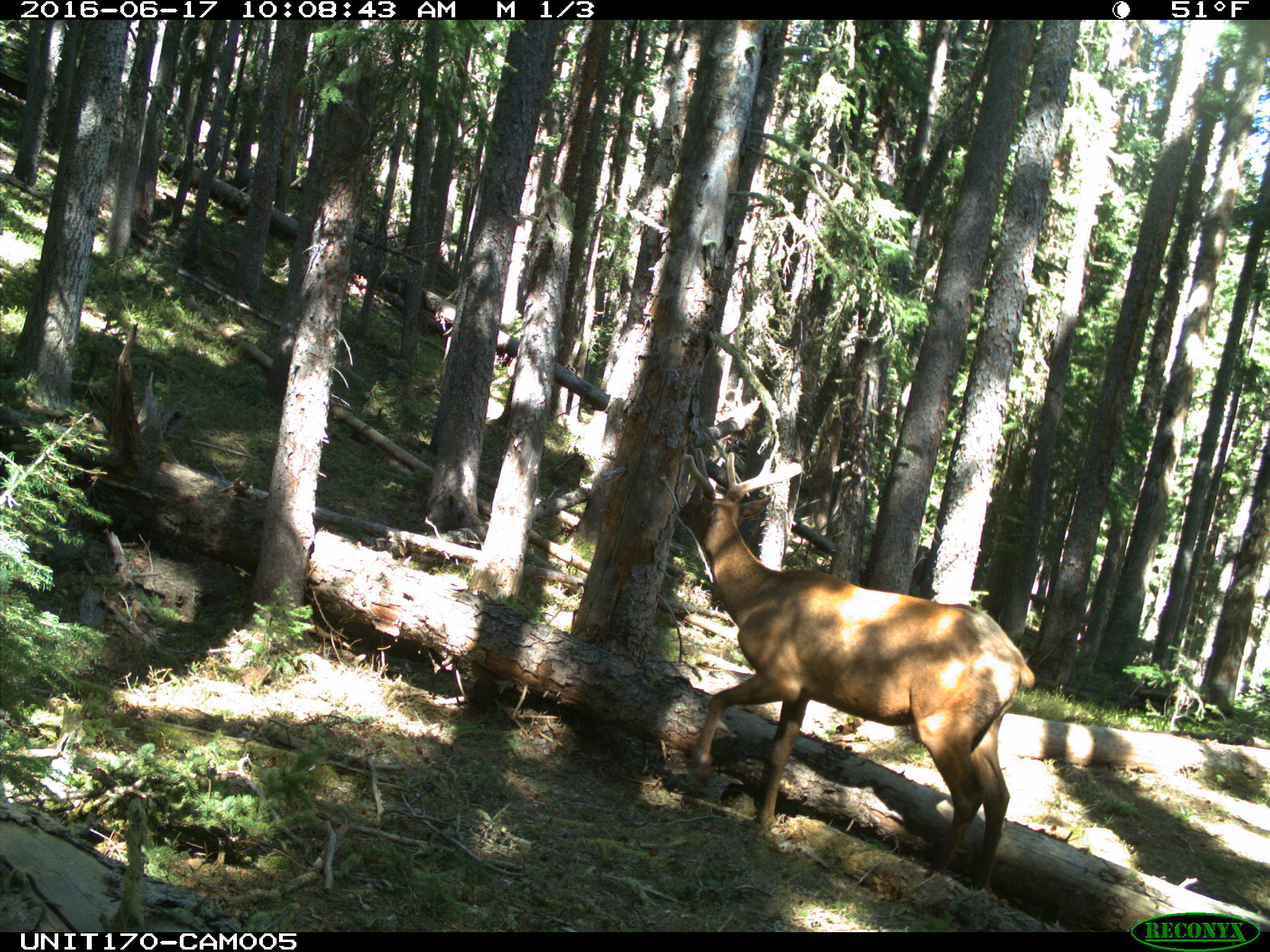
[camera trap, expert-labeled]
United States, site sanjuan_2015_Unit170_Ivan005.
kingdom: Animalia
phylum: Chordata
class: Mammalia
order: Artiodactyla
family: Cervidae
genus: Cervus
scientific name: Cervus elaphus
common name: red deer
Cervus elaphus (red deer).